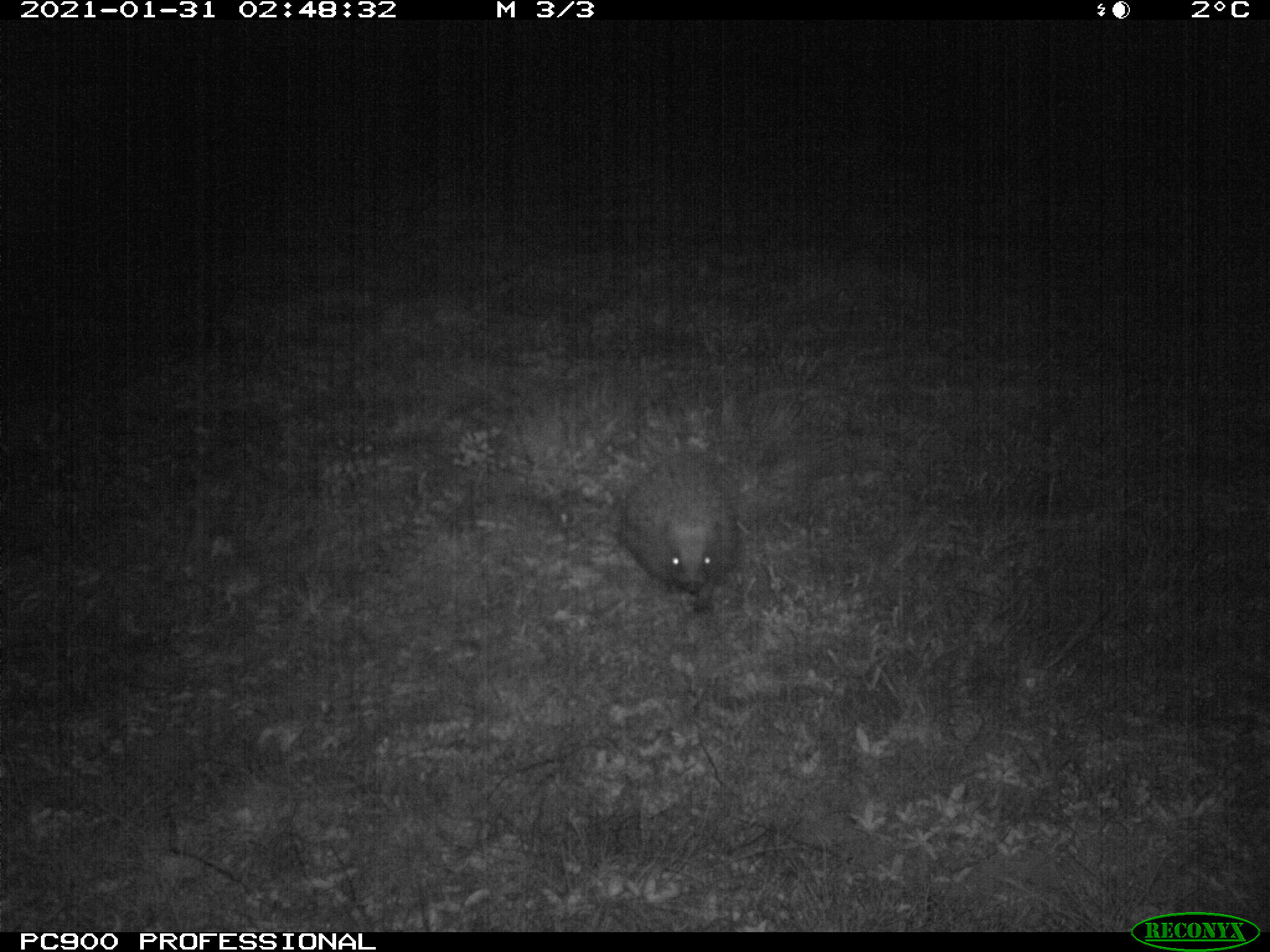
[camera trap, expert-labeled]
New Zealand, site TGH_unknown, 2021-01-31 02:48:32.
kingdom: Animalia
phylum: Chordata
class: Mammalia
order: Eulipotyphla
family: Erinaceidae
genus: Erinaceus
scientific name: Erinaceus europaeus europaeus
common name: european hedgehog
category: hedgehog